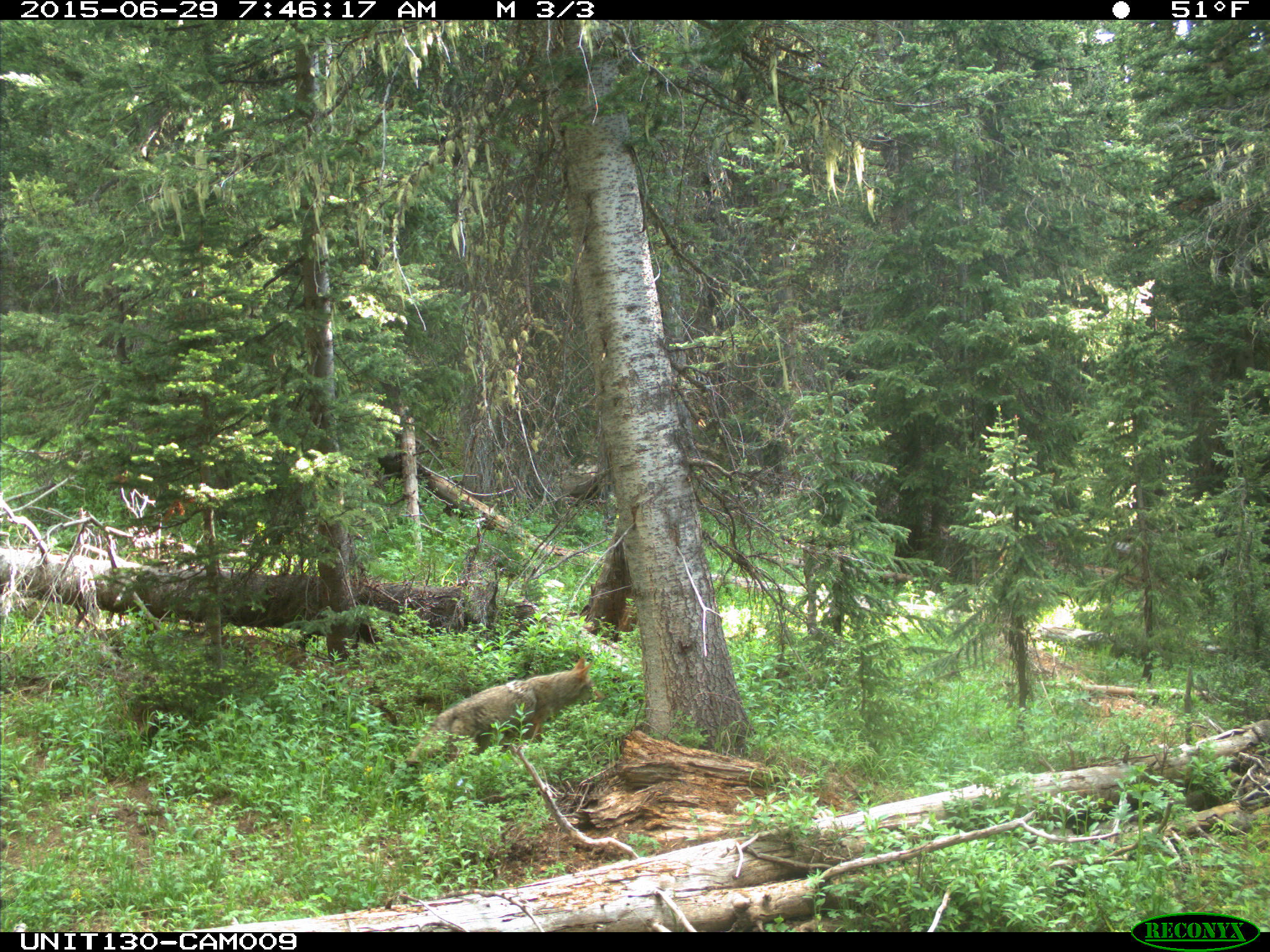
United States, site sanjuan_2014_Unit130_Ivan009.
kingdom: Animalia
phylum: Chordata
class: Mammalia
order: Carnivora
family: Canidae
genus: Canis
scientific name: Canis latrans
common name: coyote